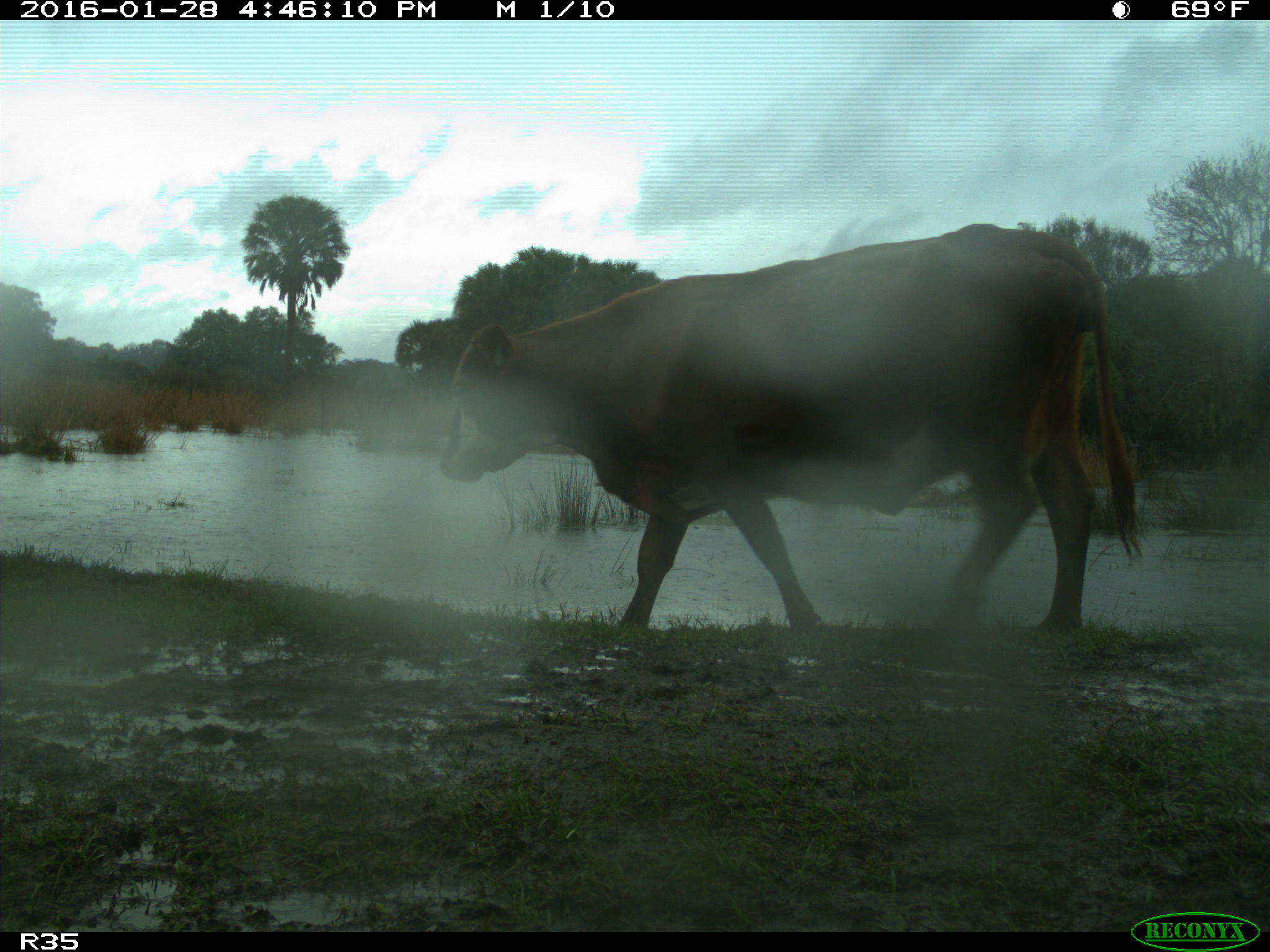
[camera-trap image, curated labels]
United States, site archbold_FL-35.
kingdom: Animalia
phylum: Chordata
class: Mammalia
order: Artiodactyla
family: Bovidae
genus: Bos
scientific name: Bos taurus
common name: domestic cow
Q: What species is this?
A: Bos taurus (domestic cow).